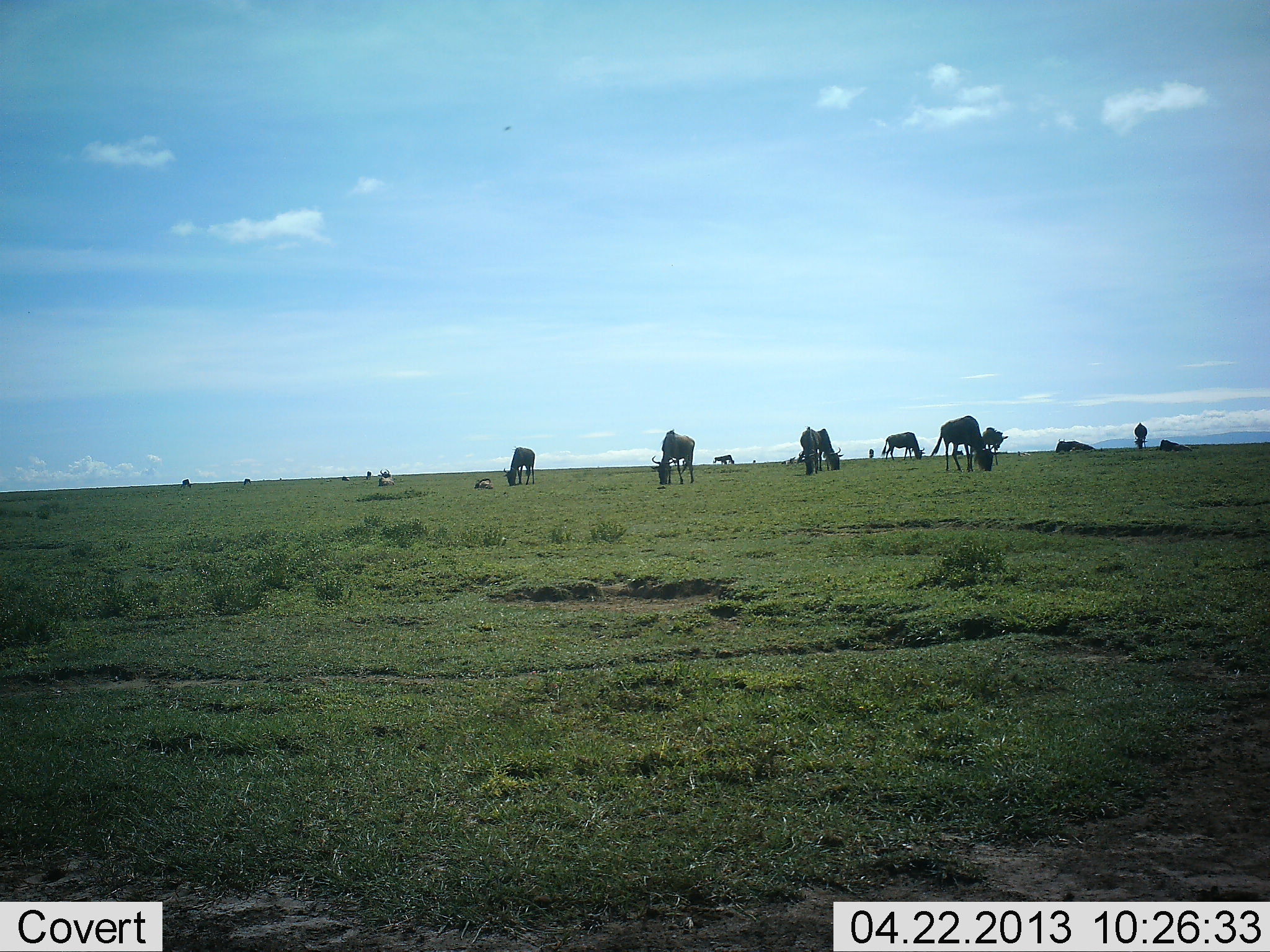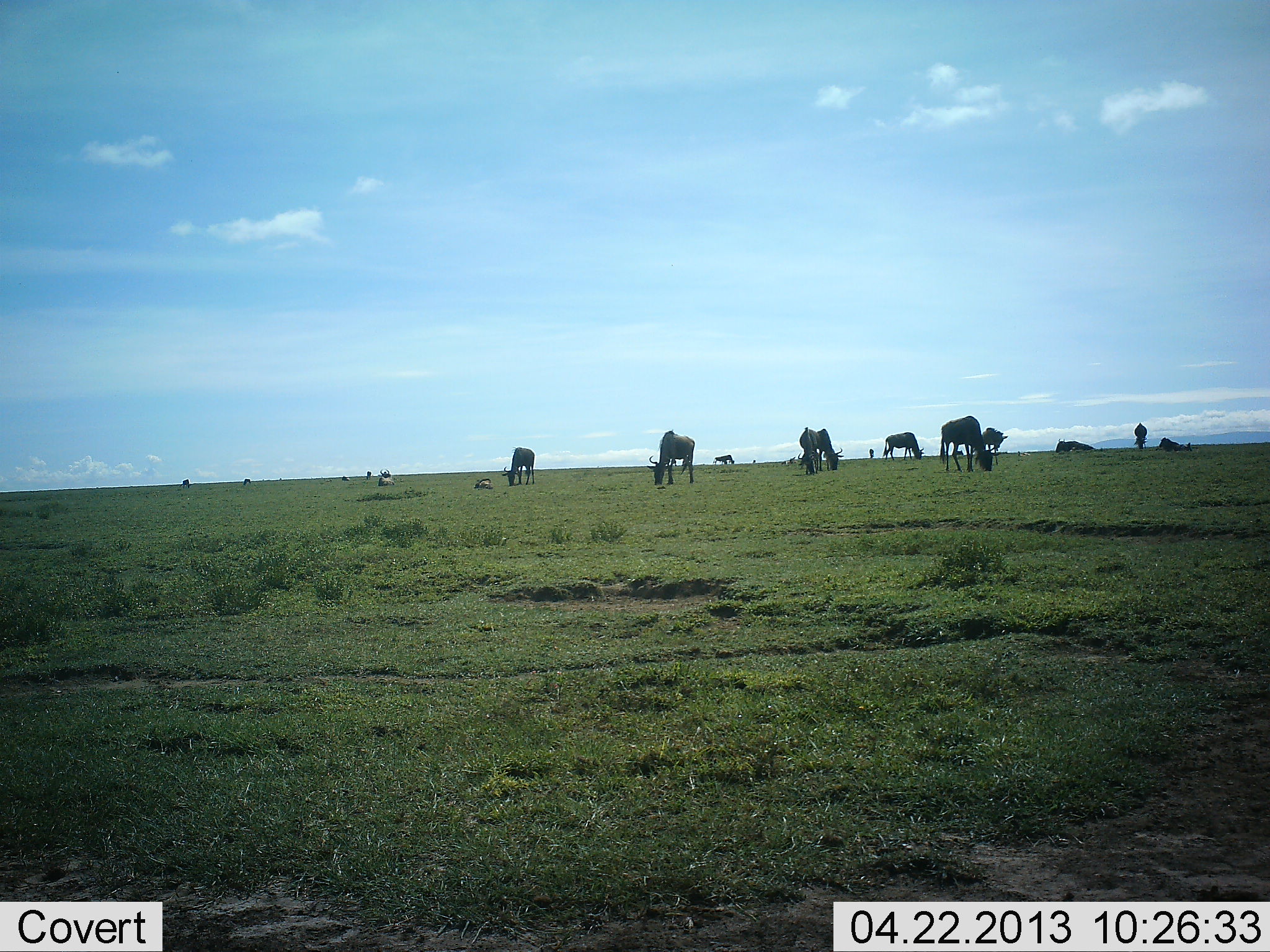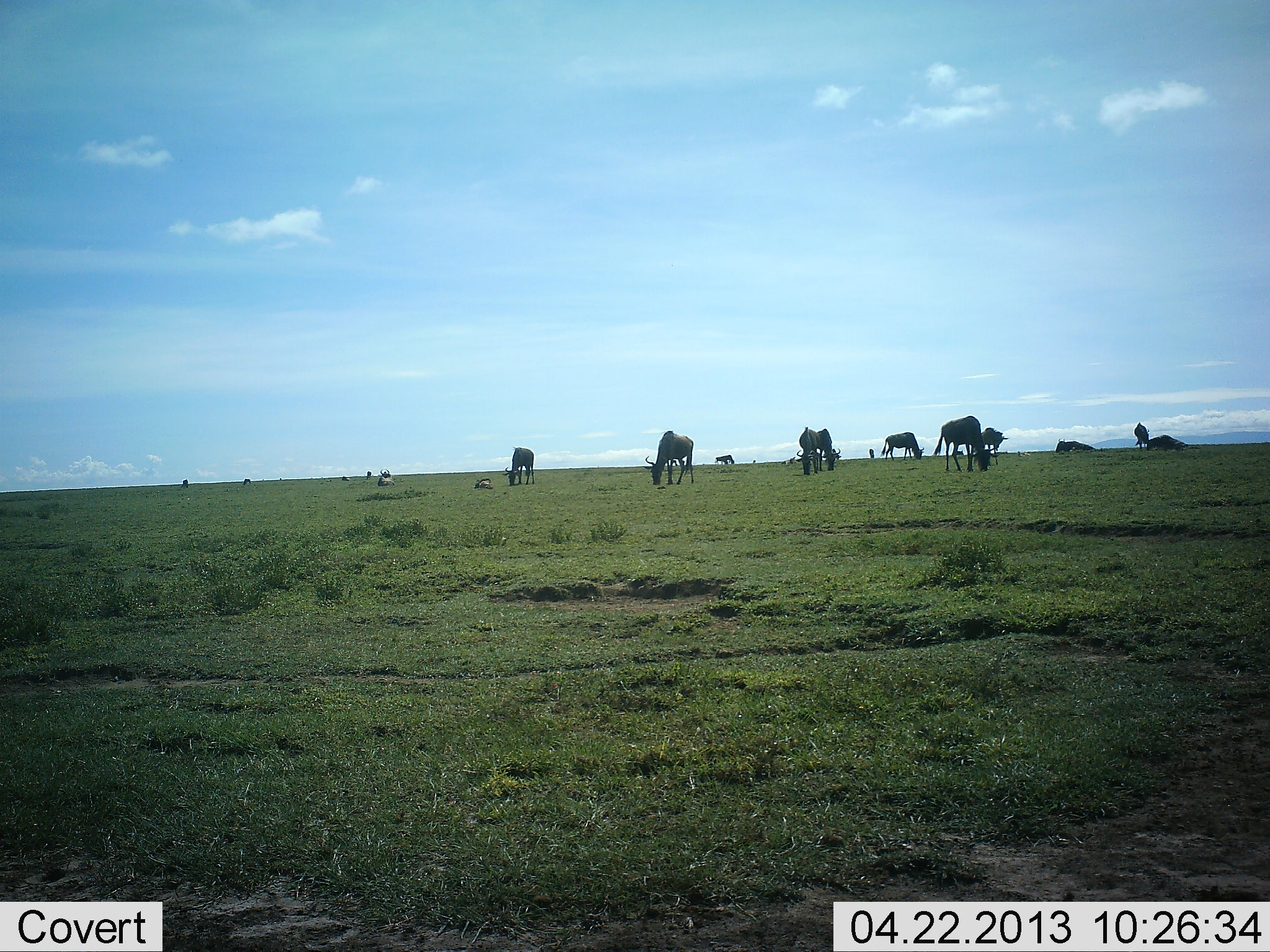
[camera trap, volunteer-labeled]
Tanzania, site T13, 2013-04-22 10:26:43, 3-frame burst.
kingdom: Animalia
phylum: Chordata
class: Mammalia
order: Artiodactyla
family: Bovidae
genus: Connochaetes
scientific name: Connochaetes taurinus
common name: blue wildebeest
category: wildebeest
Wildebeest (blue wildebeest) (Connochaetes taurinus), count 11-50. Behavior (volunteer vote fractions): standing 50%, resting 40%, moving 0%, interacting 0%. Young present (vote fraction): 0%. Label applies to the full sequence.